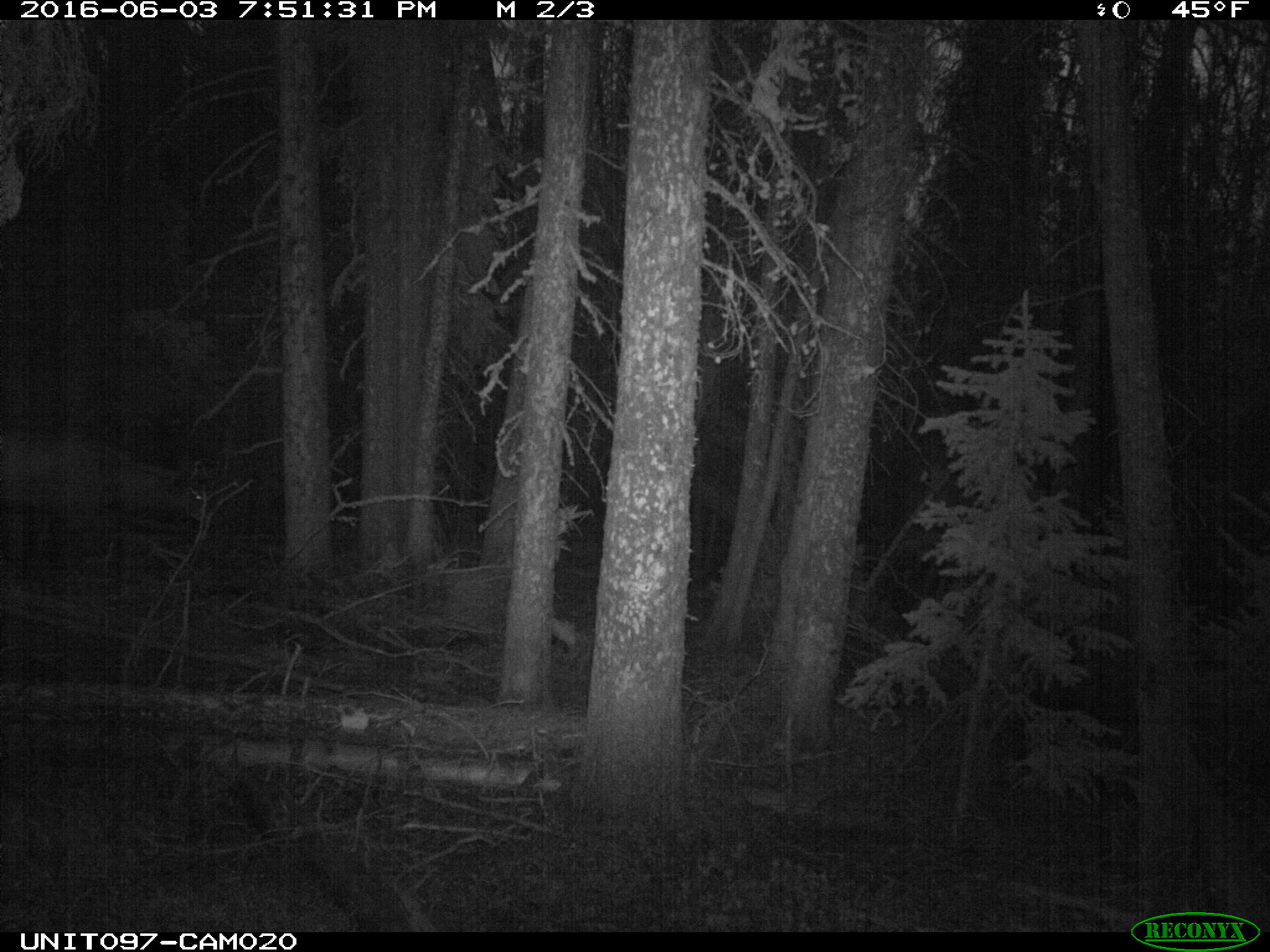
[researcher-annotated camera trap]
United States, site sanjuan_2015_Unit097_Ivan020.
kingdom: Animalia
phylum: Chordata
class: Mammalia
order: Artiodactyla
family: Cervidae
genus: Cervus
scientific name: Cervus elaphus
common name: red deer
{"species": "Cervus elaphus (red deer)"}